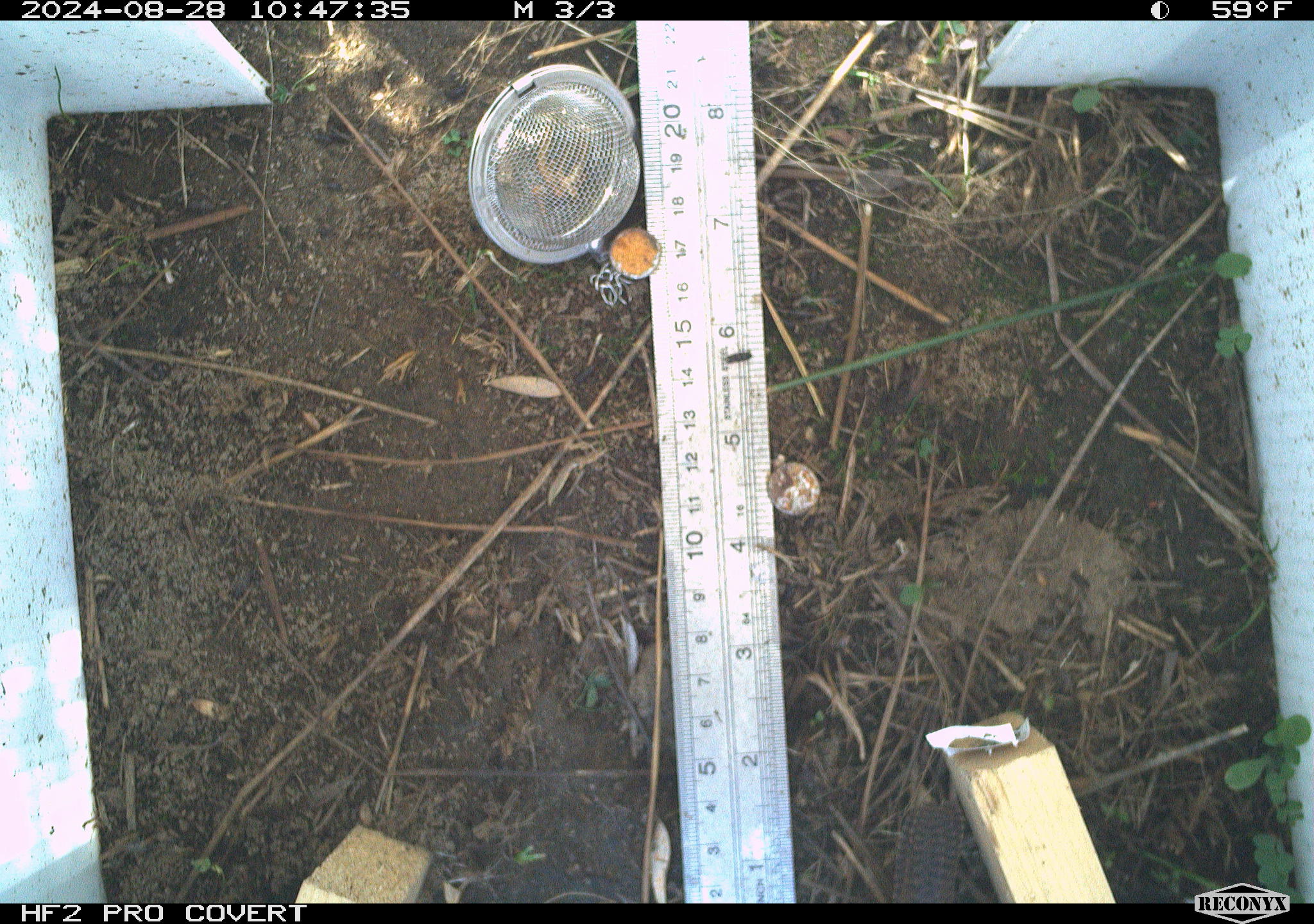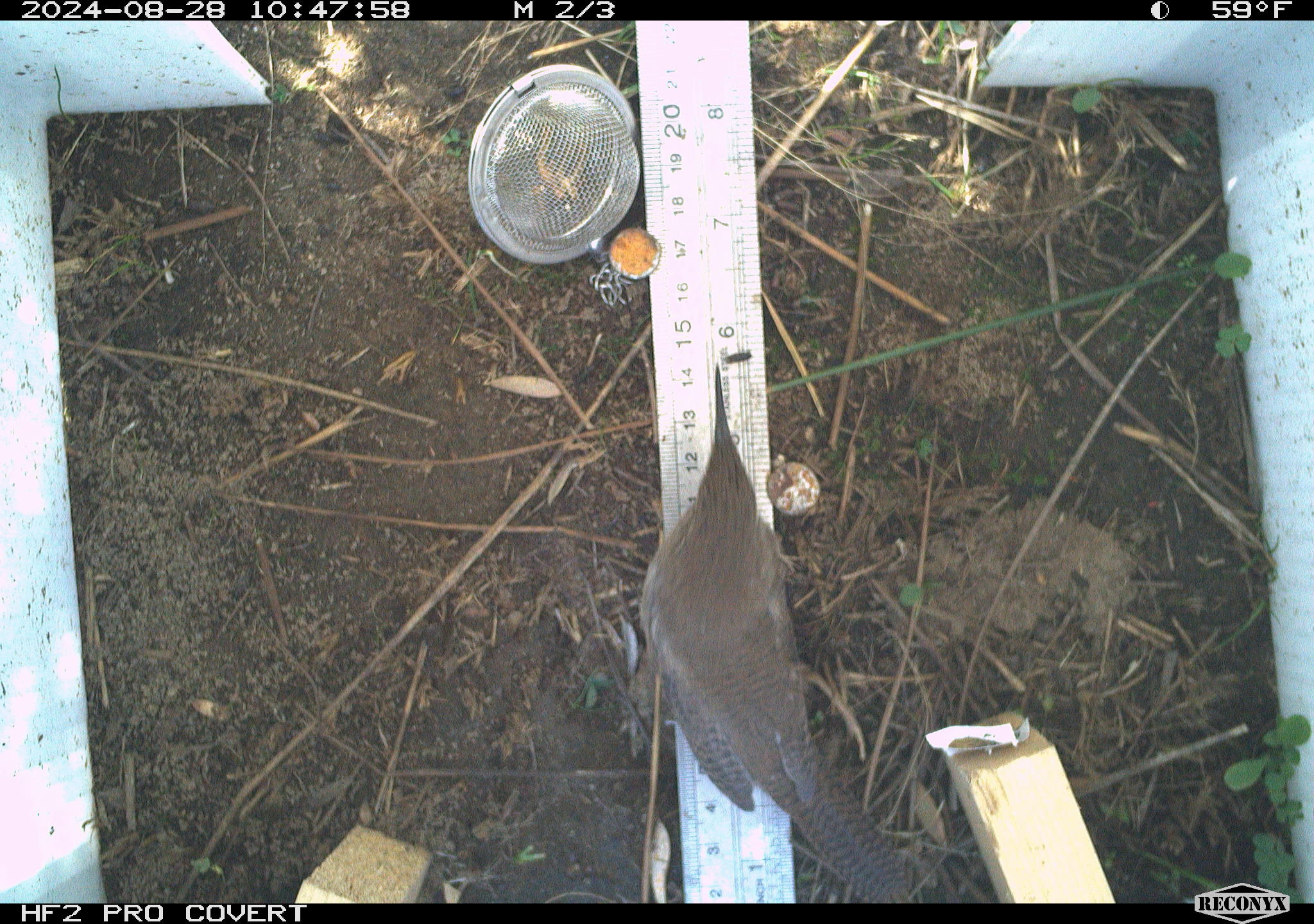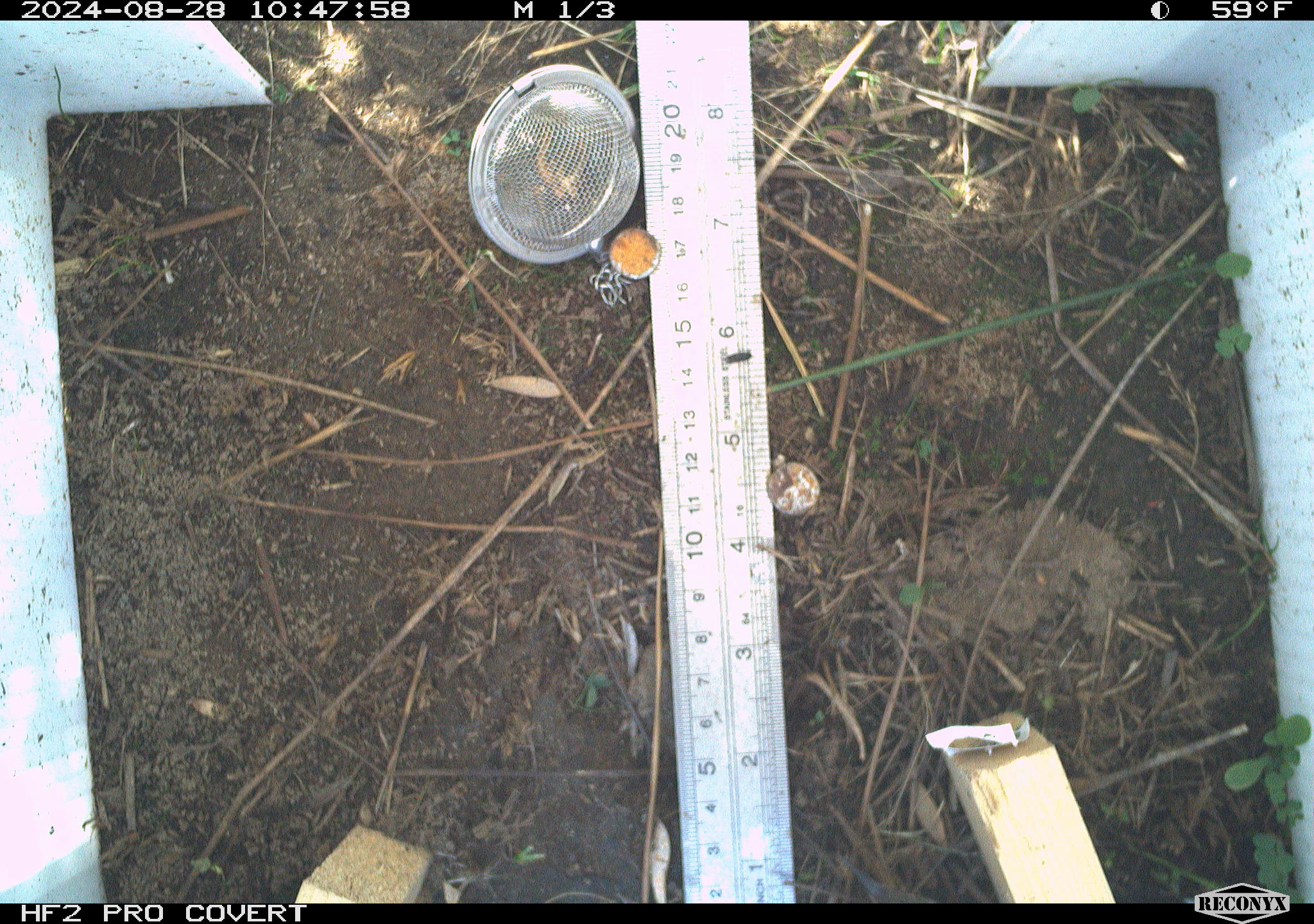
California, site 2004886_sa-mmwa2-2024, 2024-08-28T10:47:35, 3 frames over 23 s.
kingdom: Animalia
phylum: Chordata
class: Aves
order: Passeriformes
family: Troglodytidae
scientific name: Troglodytidae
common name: wren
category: troglodytidae family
Troglodytidae family (wren) (Troglodytidae).